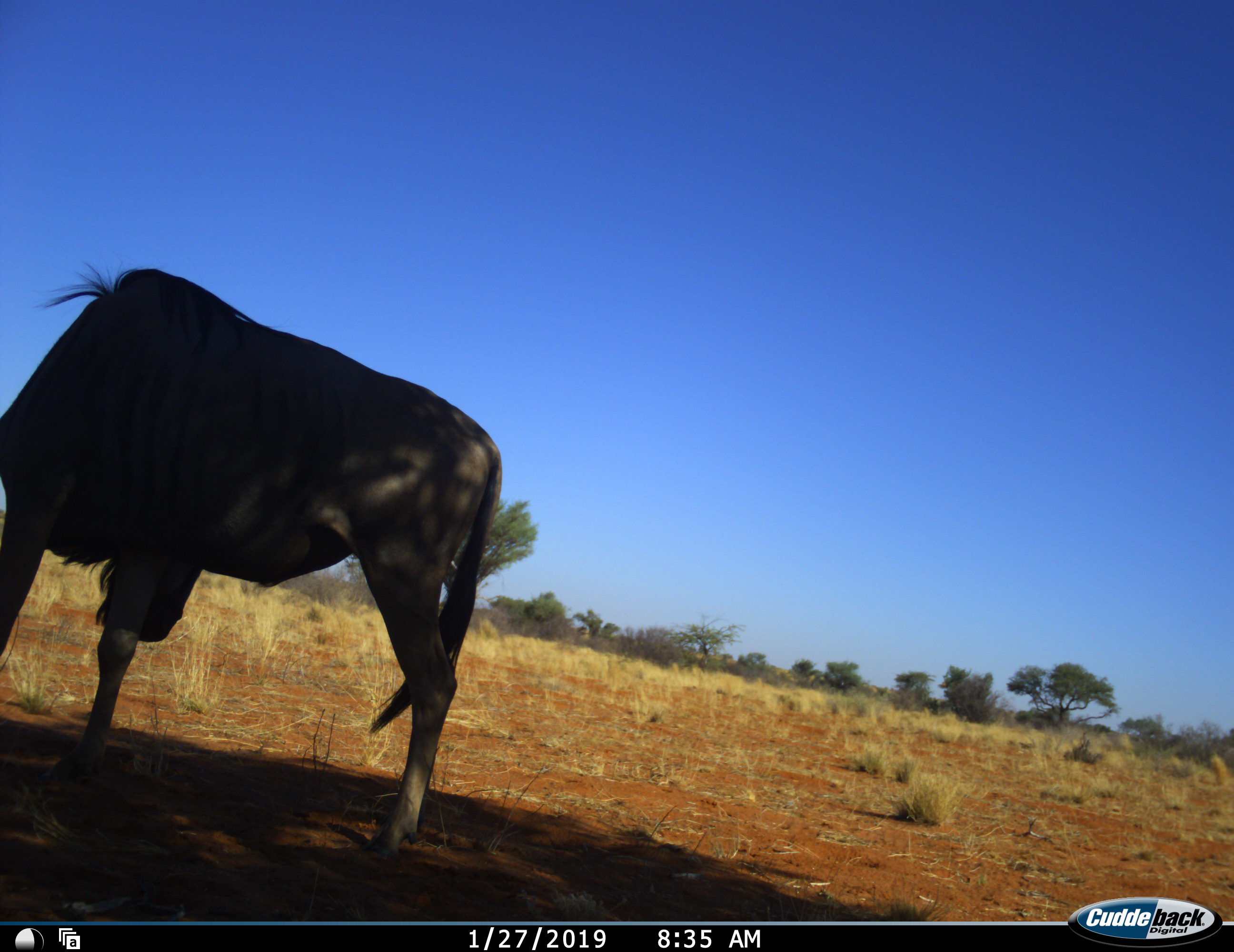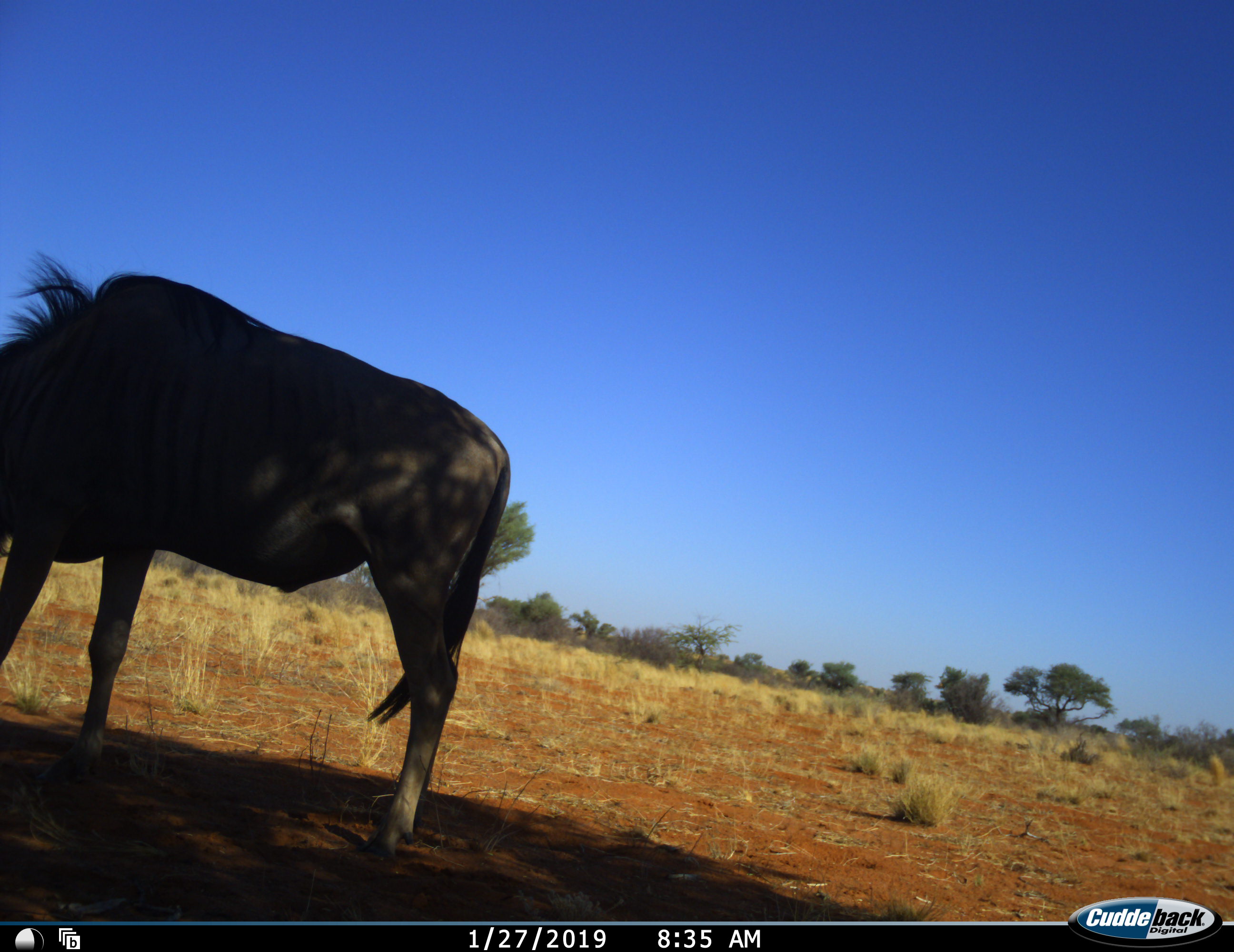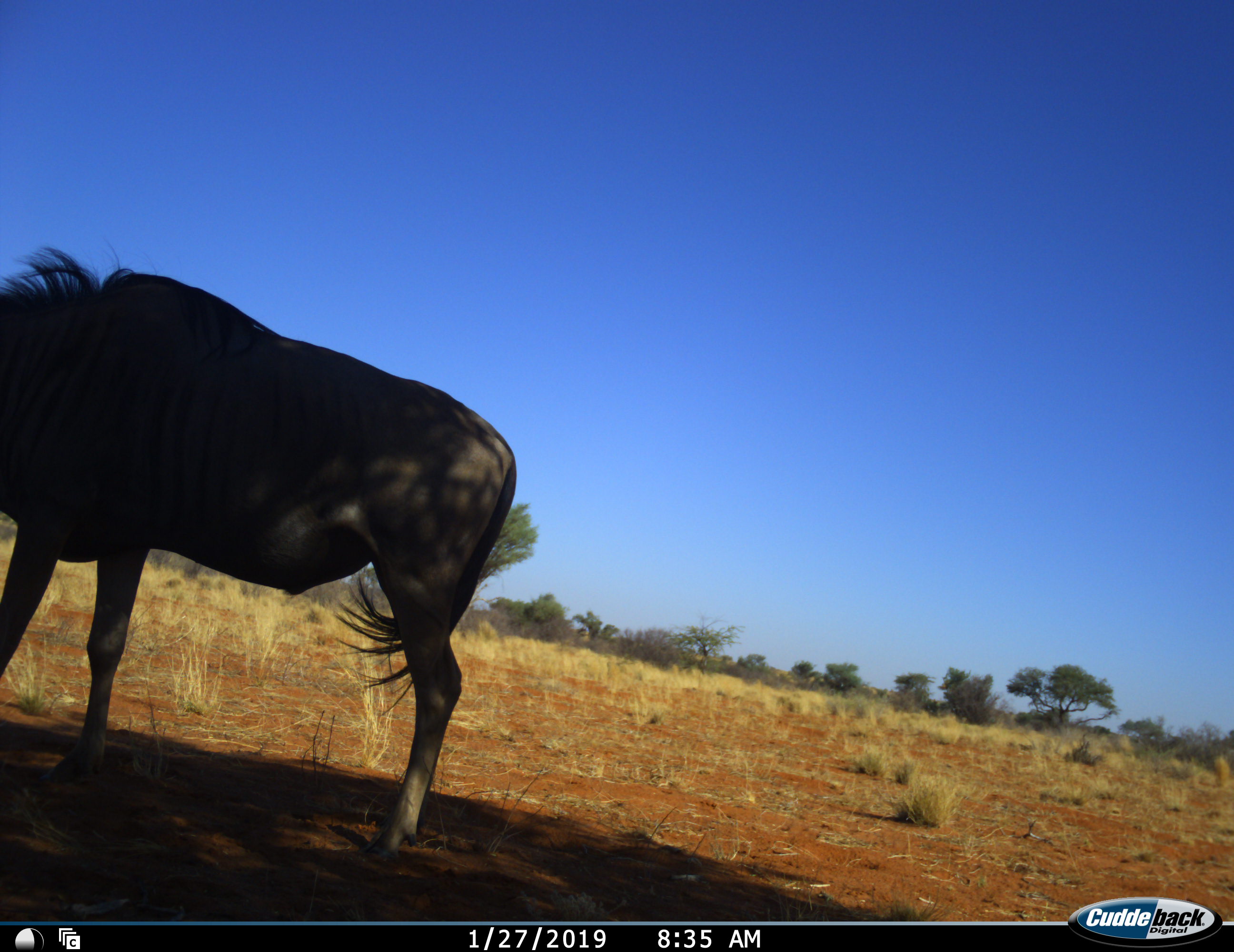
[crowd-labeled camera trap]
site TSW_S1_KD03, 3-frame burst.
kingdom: Animalia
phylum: Chordata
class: Mammalia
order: Artiodactyla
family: Bovidae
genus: Connochaetes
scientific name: Connochaetes taurinus taurinus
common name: blue wildebeest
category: wildebeestblue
Wildebeestblue (blue wildebeest) (Connochaetes taurinus taurinus), count 1. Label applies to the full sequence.